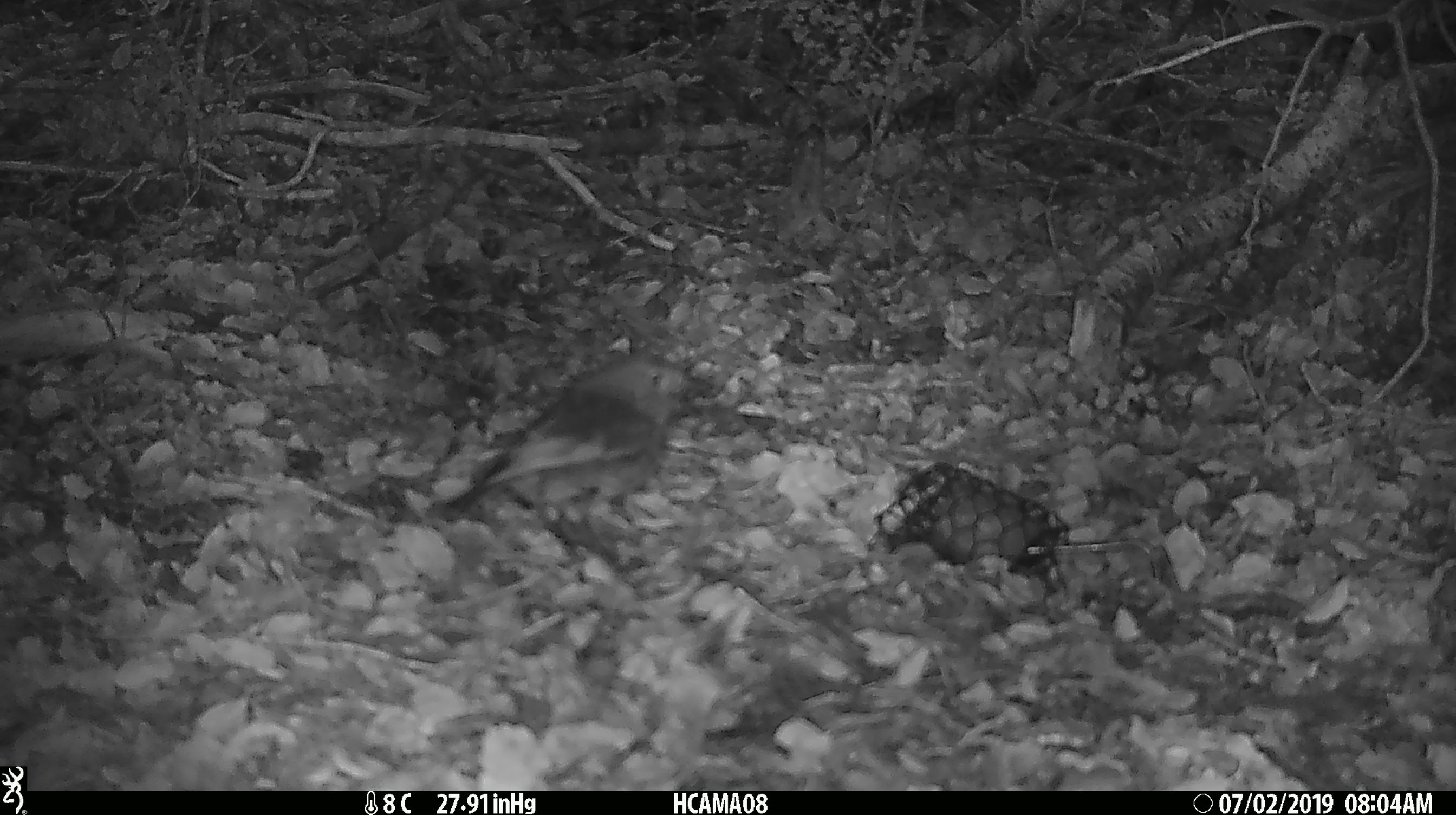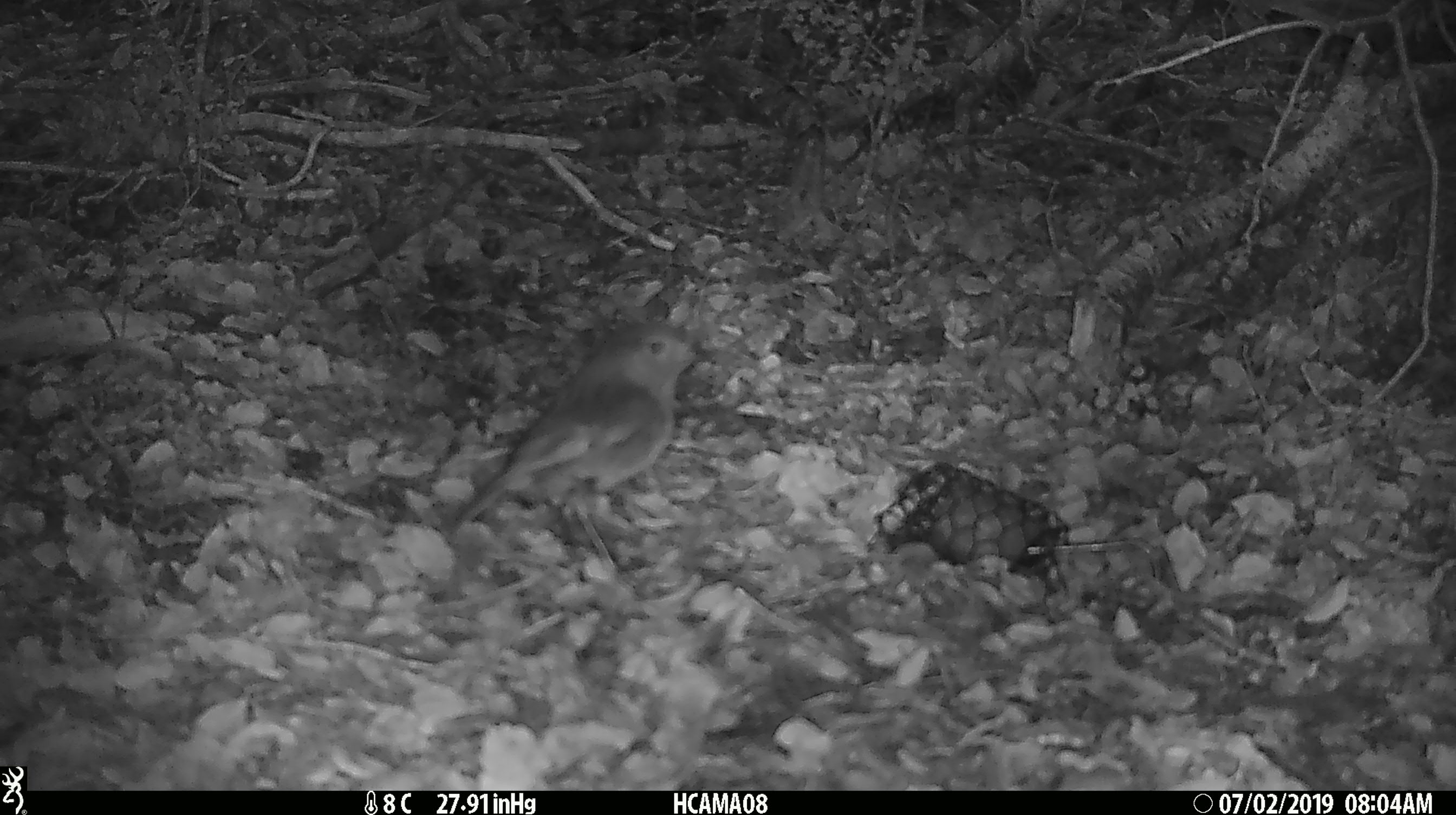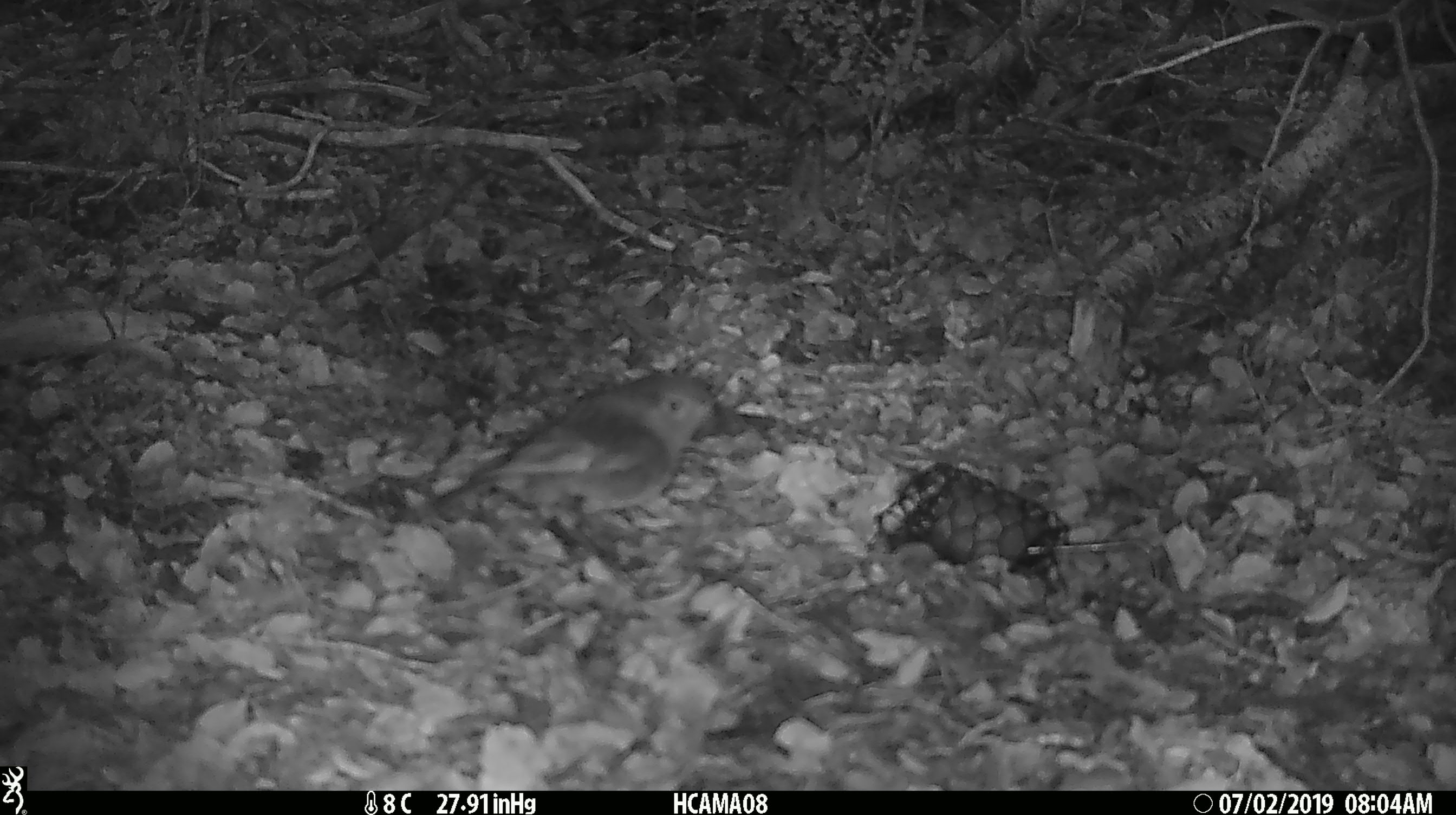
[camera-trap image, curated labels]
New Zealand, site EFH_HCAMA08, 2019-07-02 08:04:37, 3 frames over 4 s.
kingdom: Animalia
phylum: Chordata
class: Aves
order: Passeriformes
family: Petroicidae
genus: Petroica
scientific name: Petroica australis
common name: new zealand robin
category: robin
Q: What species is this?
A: Robin (new zealand robin) (Petroica australis).